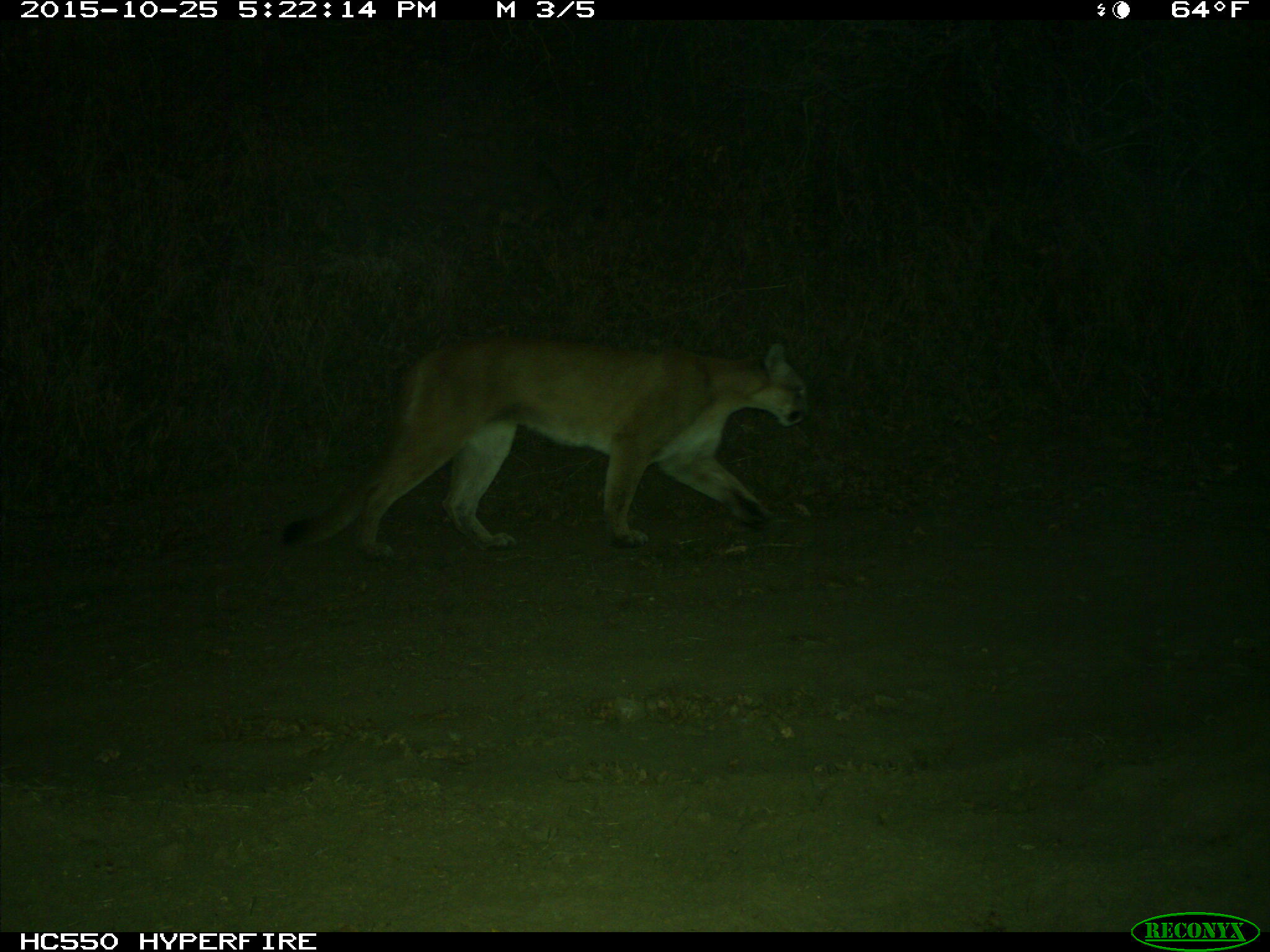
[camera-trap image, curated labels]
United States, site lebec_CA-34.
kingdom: Animalia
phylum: Chordata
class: Mammalia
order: Carnivora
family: Felidae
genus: Puma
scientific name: Puma concolor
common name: mountain lion